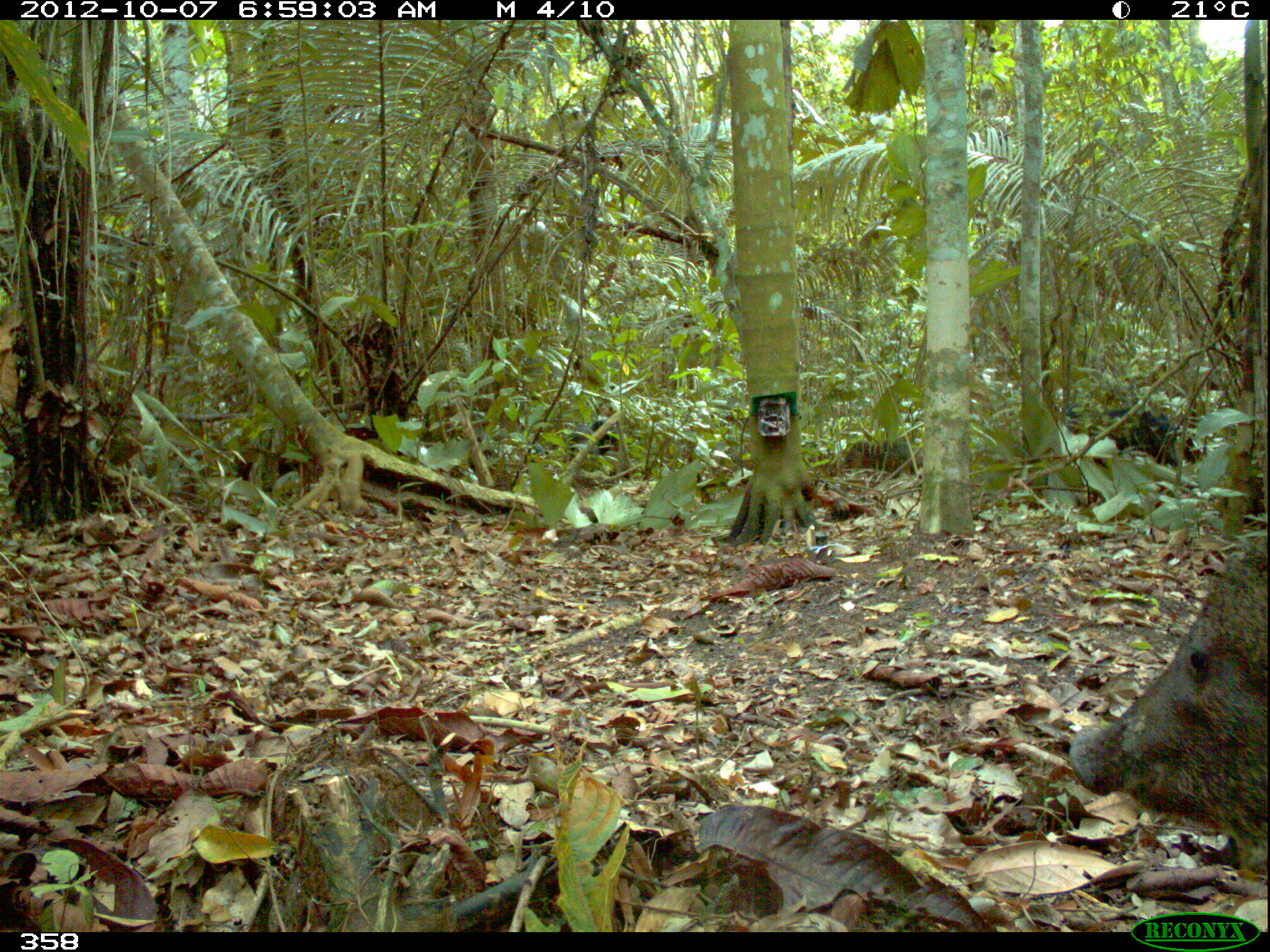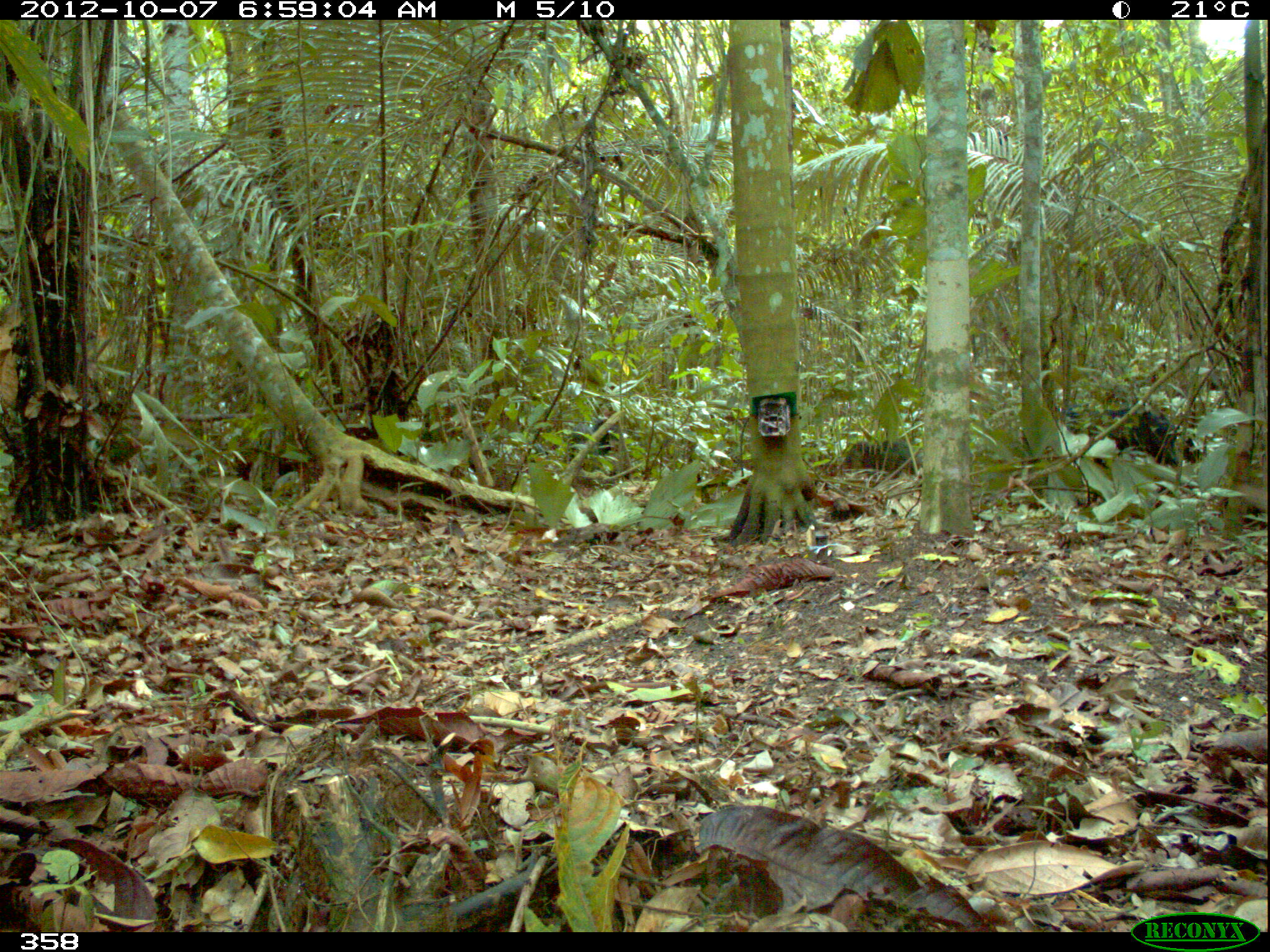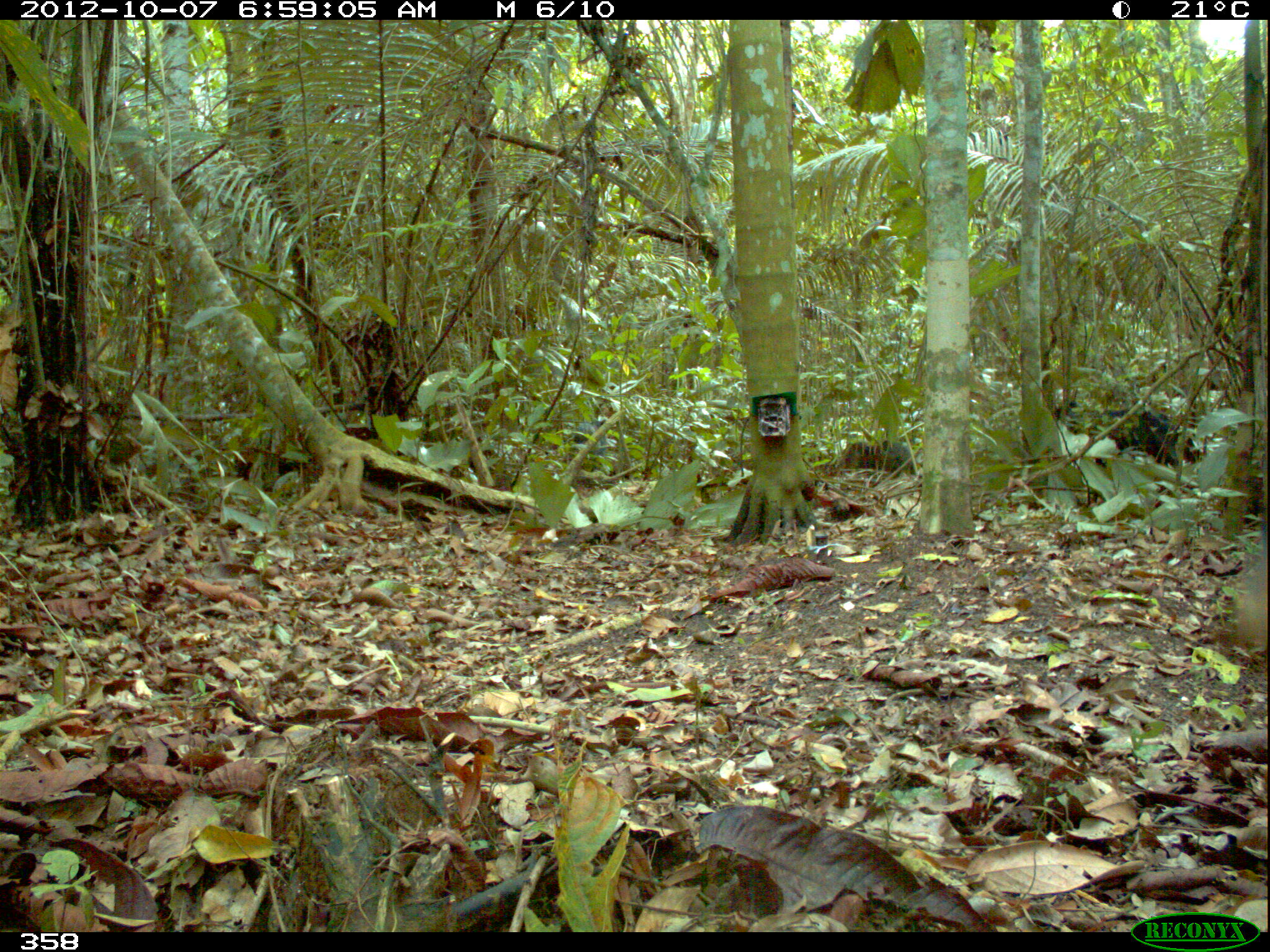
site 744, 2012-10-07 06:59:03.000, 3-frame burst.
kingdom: Animalia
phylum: Chordata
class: Mammalia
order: Artiodactyla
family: Tayassuidae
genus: Tayassu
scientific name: Tayassu pecari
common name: white-lipped peccary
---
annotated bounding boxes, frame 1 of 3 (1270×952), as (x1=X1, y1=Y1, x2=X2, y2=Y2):
tayassu pecari: (x1=1067, y1=548, x2=1269, y2=851); (x1=1067, y1=406, x2=1177, y2=467); (x1=845, y1=439, x2=923, y2=474); (x1=560, y1=419, x2=618, y2=457)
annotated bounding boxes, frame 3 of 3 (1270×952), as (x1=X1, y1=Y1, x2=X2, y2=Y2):
tayassu pecari: (x1=1054, y1=401, x2=1195, y2=499); (x1=1228, y1=520, x2=1270, y2=648); (x1=843, y1=441, x2=916, y2=476); (x1=572, y1=423, x2=609, y2=457)